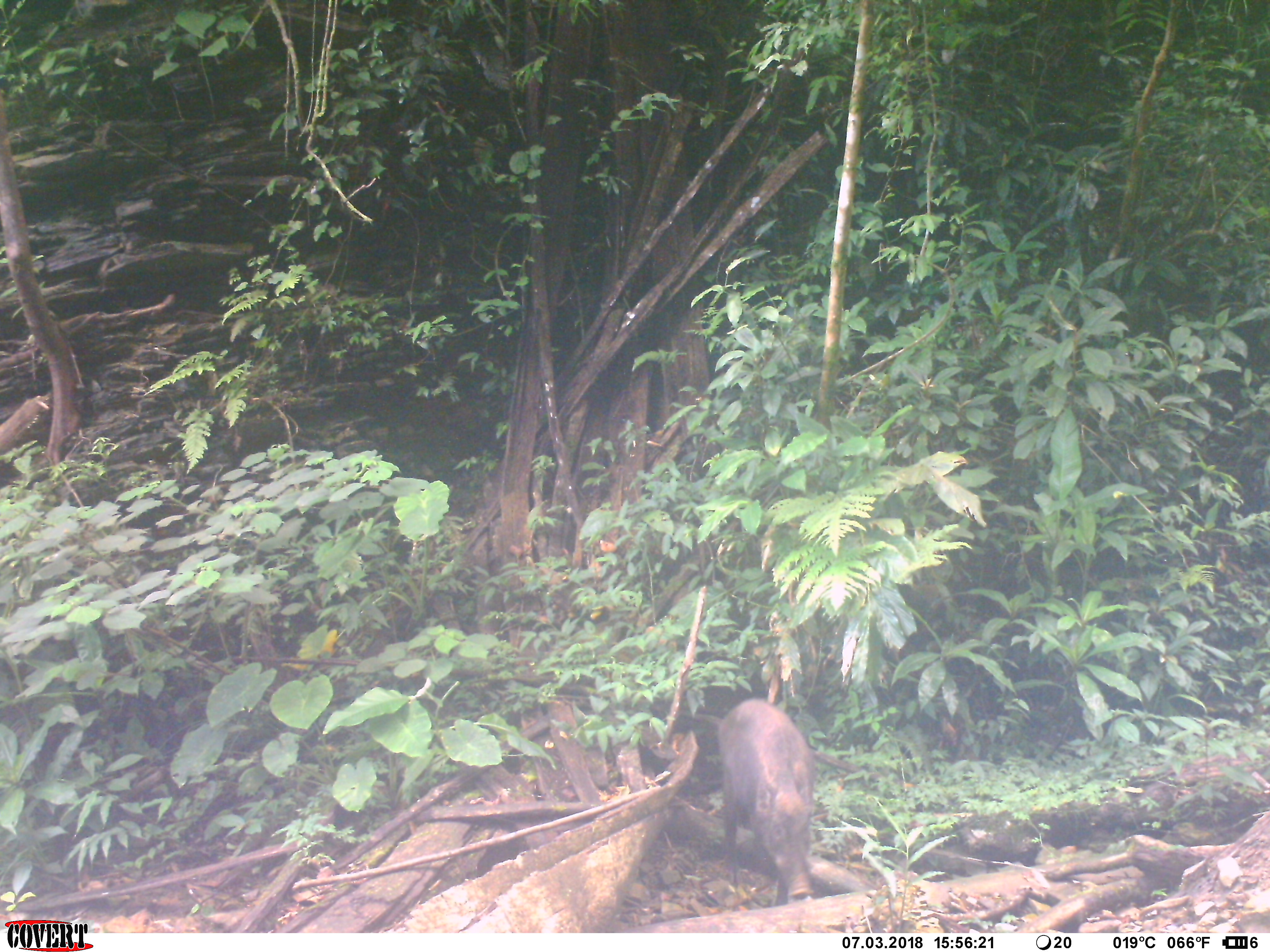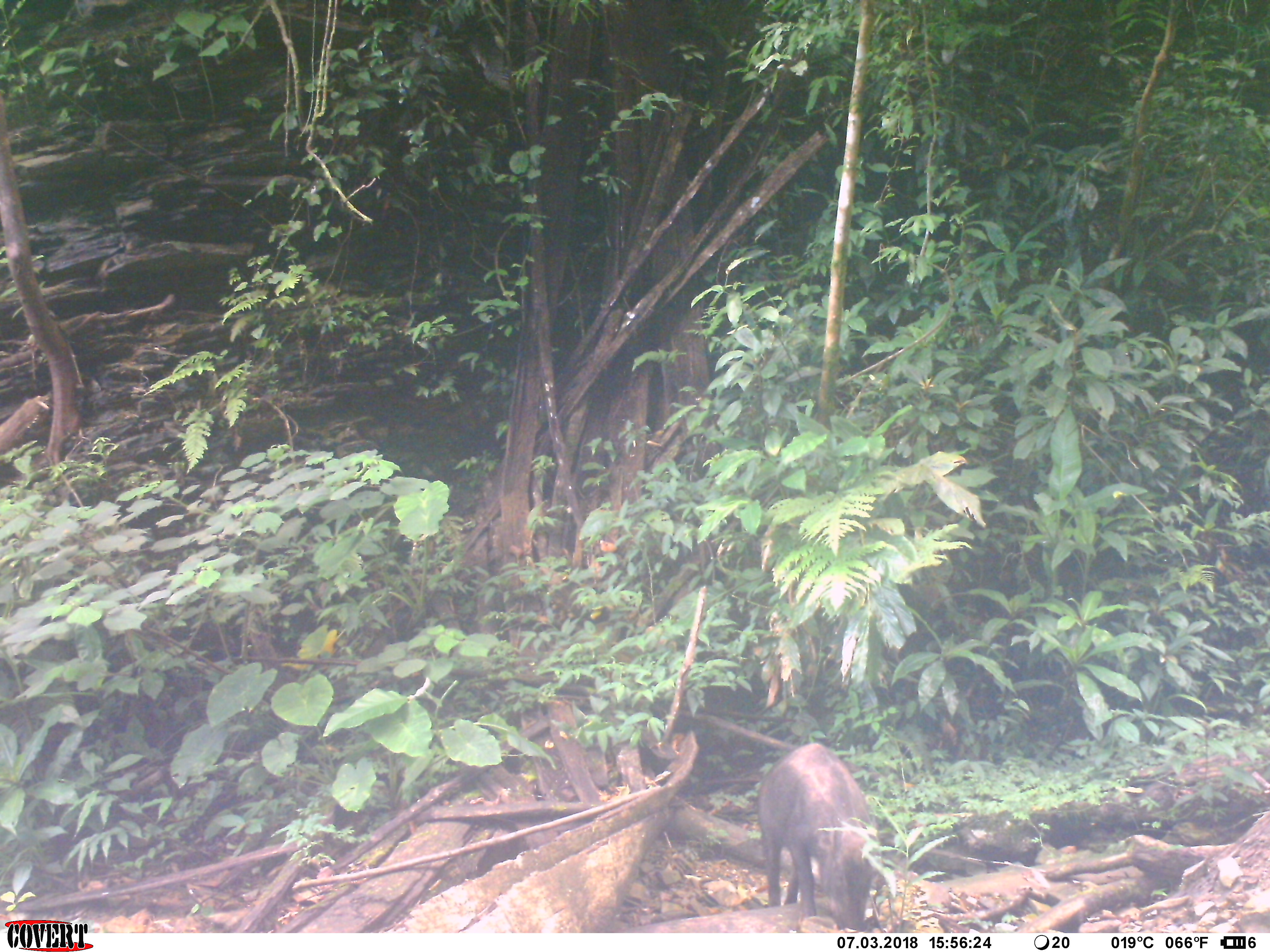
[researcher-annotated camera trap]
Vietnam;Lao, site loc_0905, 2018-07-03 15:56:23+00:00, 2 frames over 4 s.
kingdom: Animalia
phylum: Chordata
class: Mammalia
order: Artiodactyla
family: Suidae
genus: Sus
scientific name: Sus scrofa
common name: eurasian wild pig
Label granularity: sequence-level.